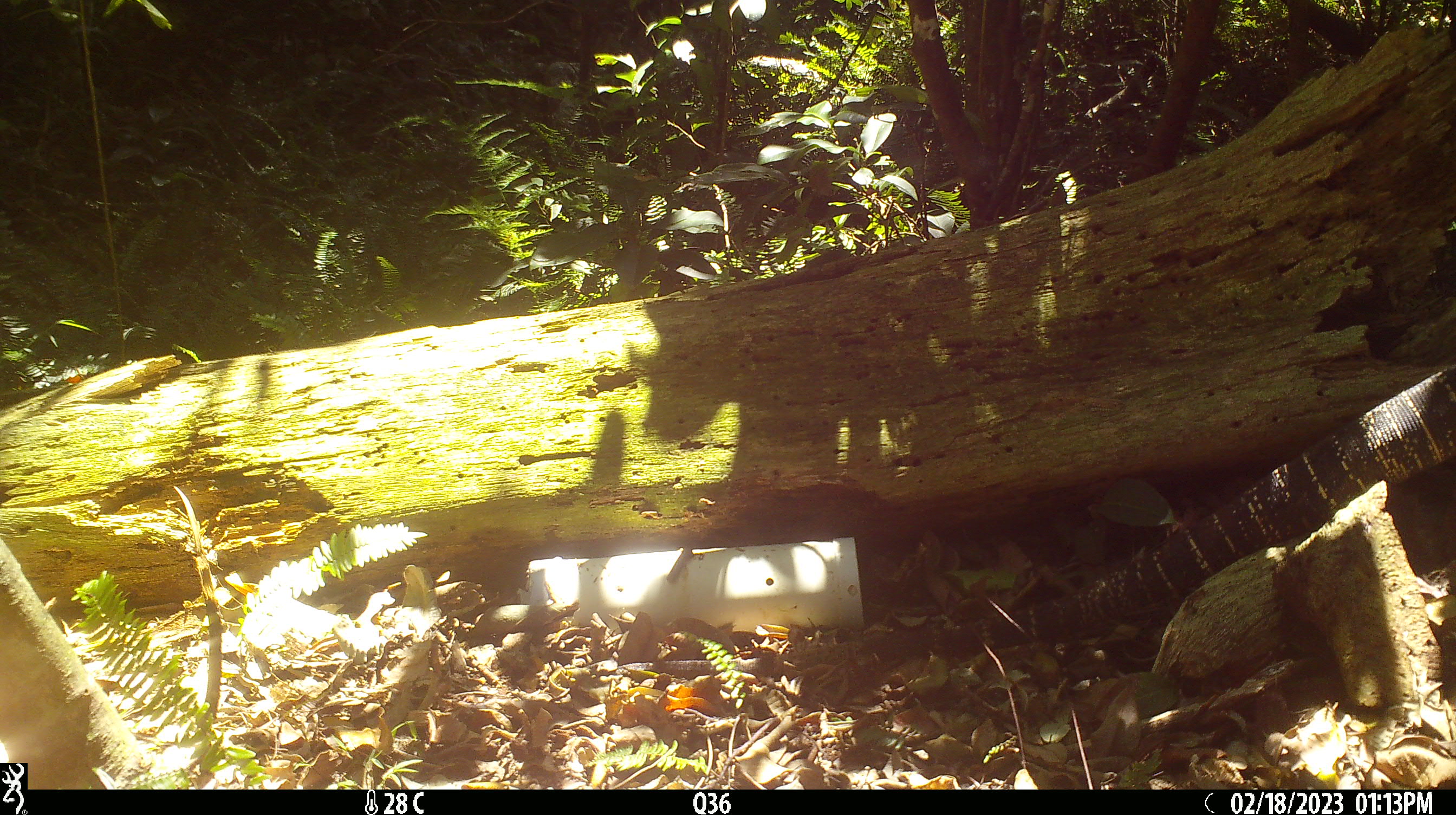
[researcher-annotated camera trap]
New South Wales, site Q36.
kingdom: Animalia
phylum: Chordata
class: Reptilia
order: Squamata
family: Varanidae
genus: Varanus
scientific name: Varanus varius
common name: lace monitor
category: goanna